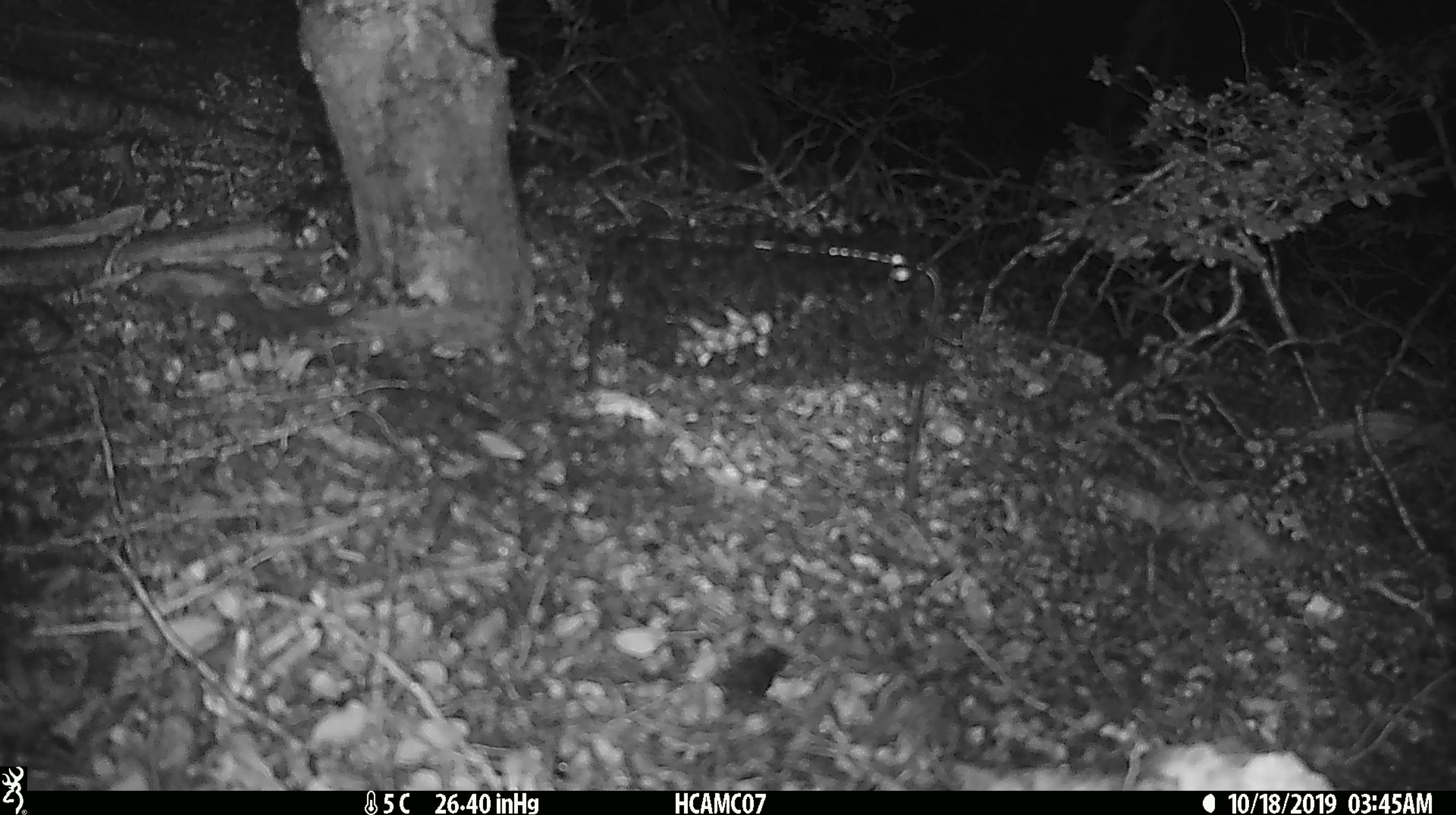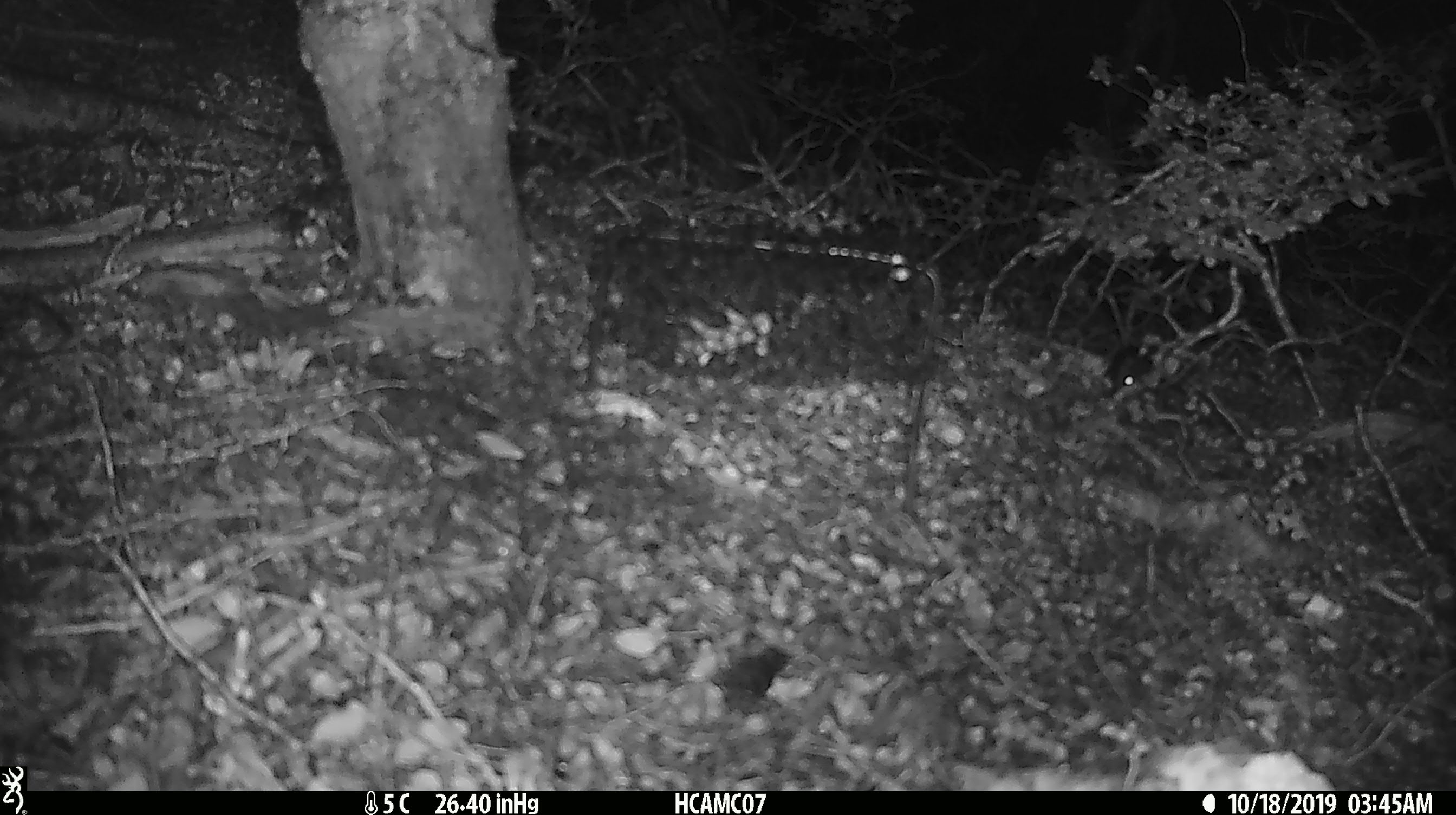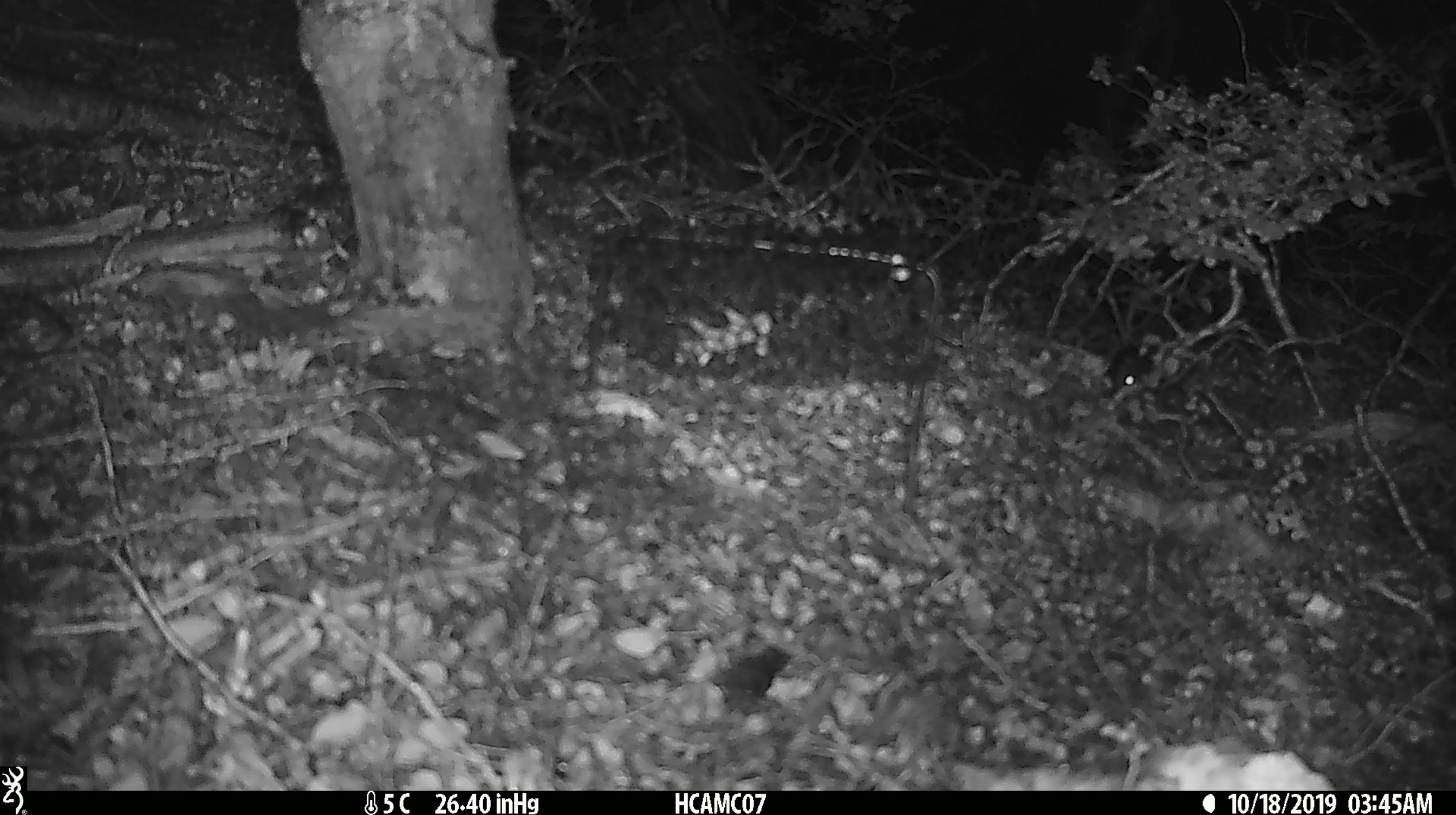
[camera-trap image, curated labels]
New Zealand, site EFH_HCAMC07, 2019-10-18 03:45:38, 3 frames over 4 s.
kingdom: Animalia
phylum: Chordata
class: Mammalia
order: Rodentia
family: Muridae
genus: Mus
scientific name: Mus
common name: mouse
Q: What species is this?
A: Mouse (Mus).